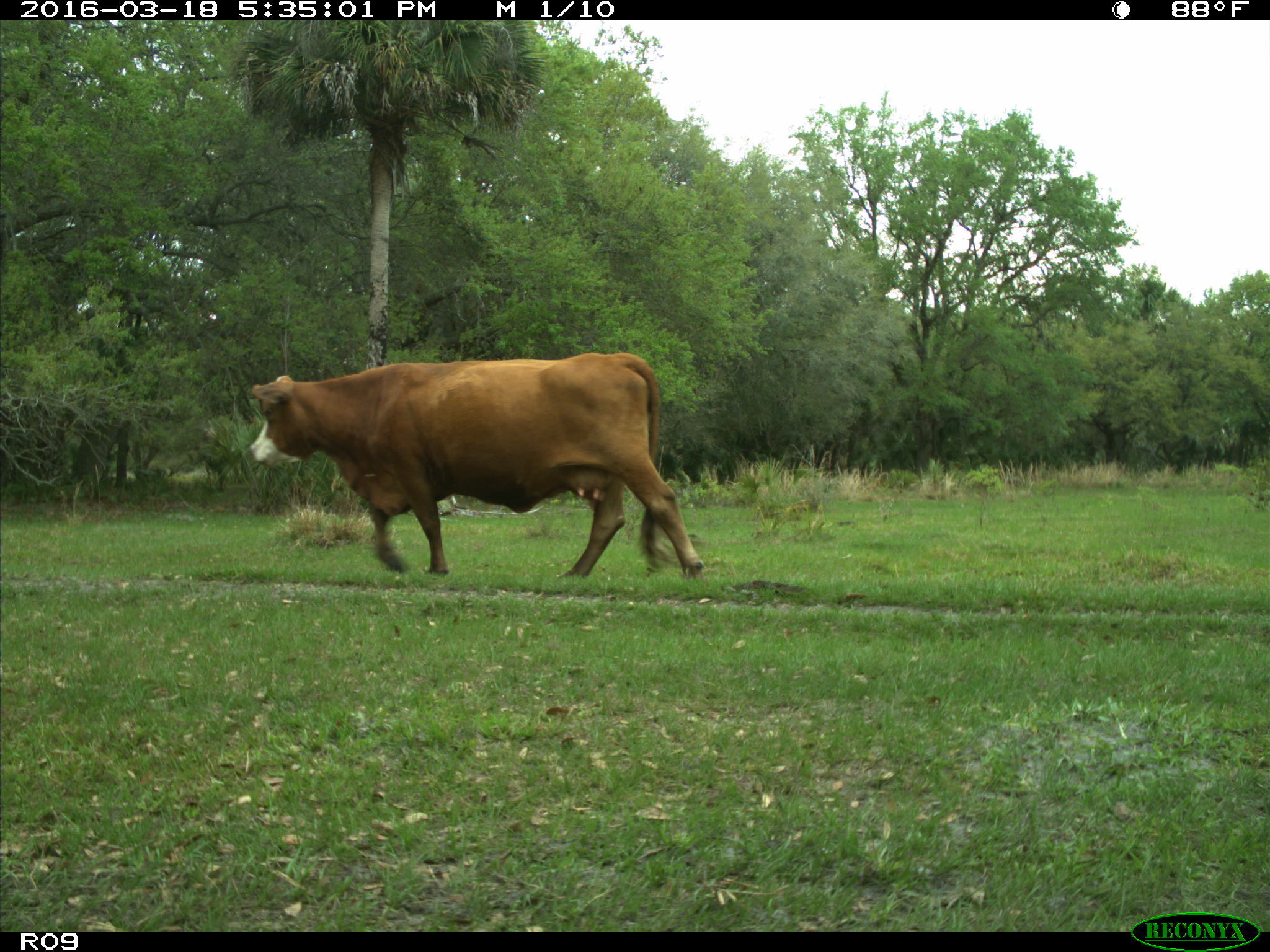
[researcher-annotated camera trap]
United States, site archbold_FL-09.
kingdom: Animalia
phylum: Chordata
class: Mammalia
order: Artiodactyla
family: Bovidae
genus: Bos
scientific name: Bos taurus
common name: domestic cow